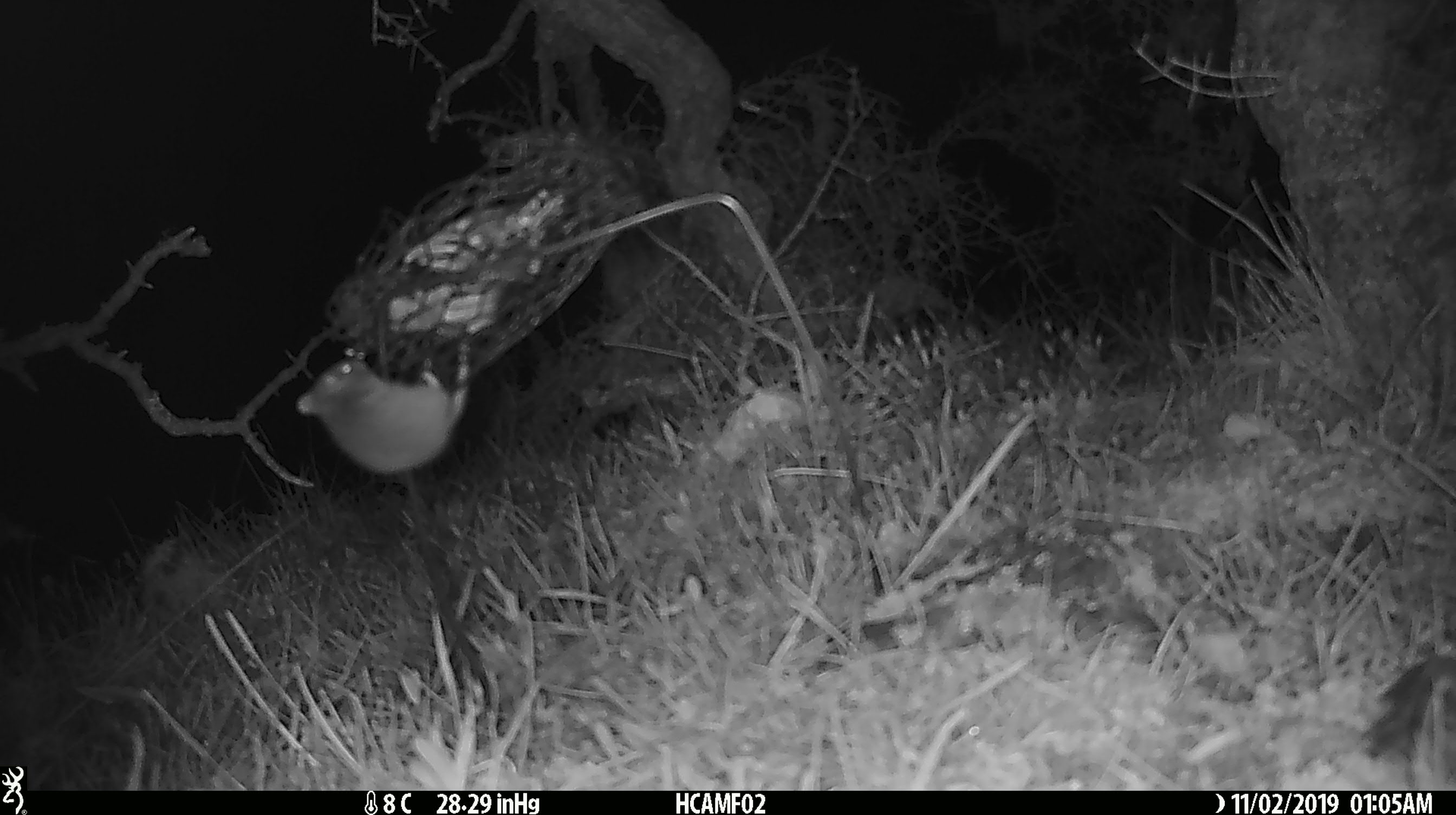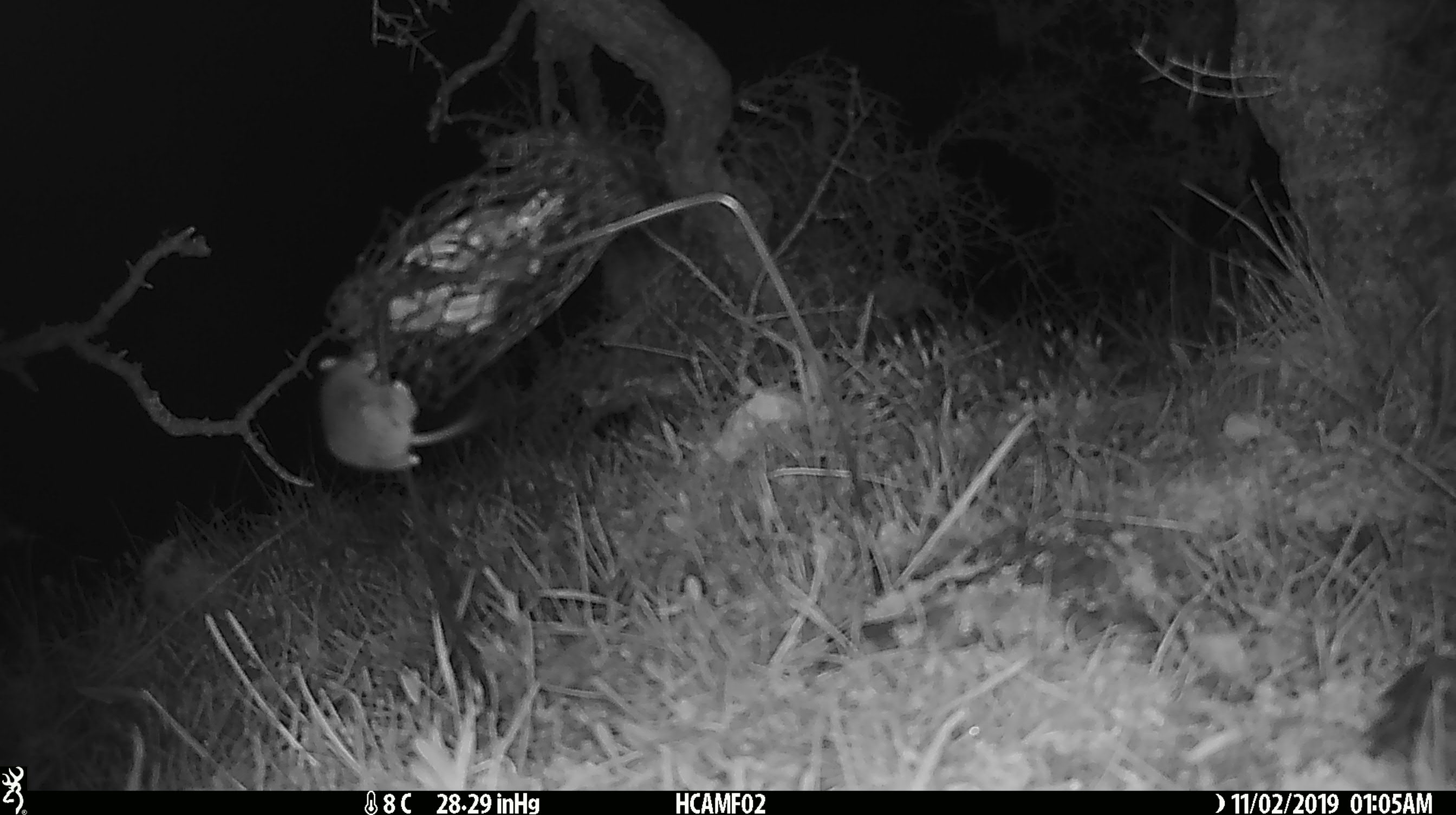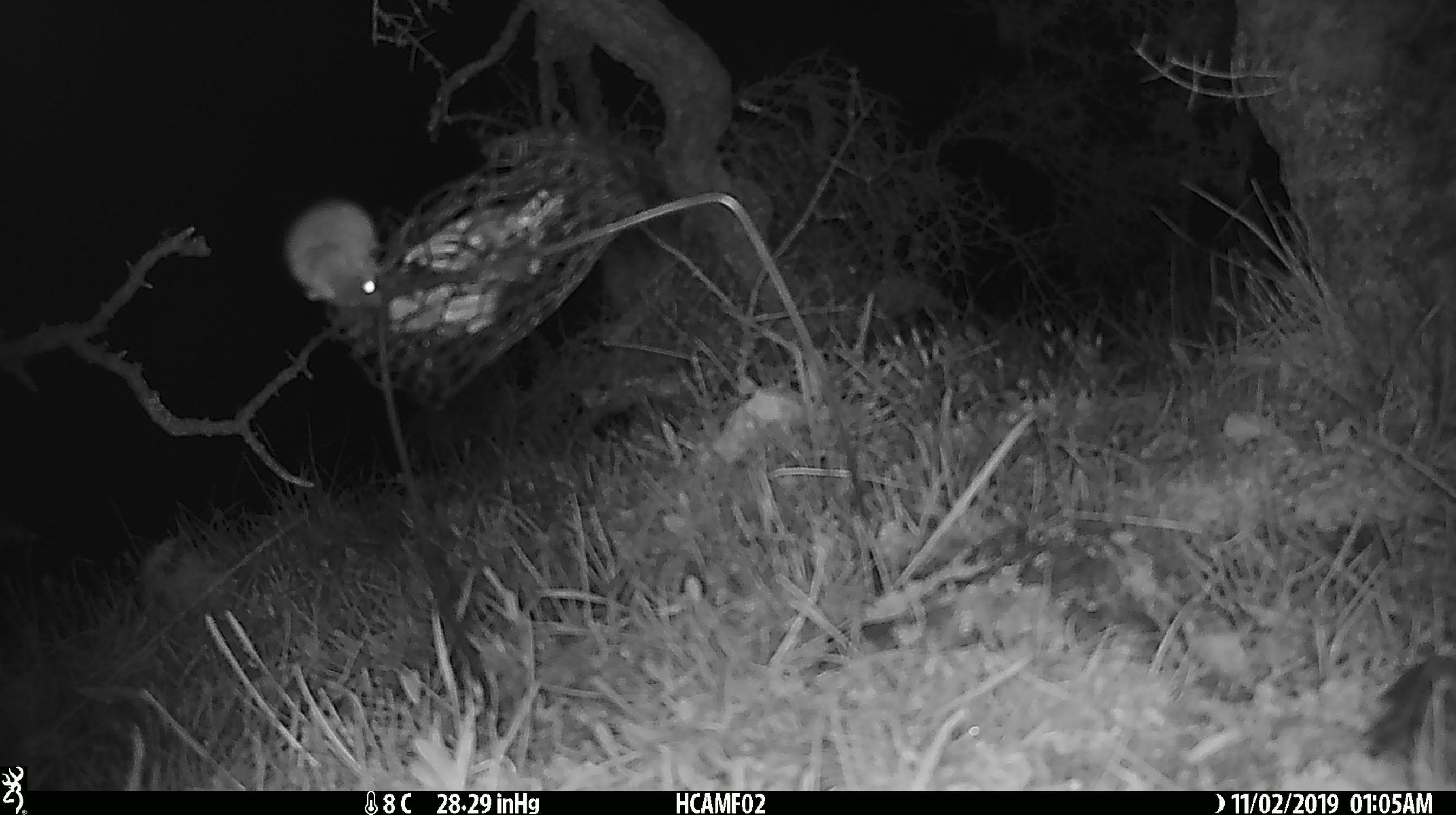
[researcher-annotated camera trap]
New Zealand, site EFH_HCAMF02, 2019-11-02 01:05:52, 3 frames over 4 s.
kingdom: Animalia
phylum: Chordata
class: Mammalia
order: Rodentia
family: Muridae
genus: Mus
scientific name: Mus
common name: mouse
Mouse (Mus).